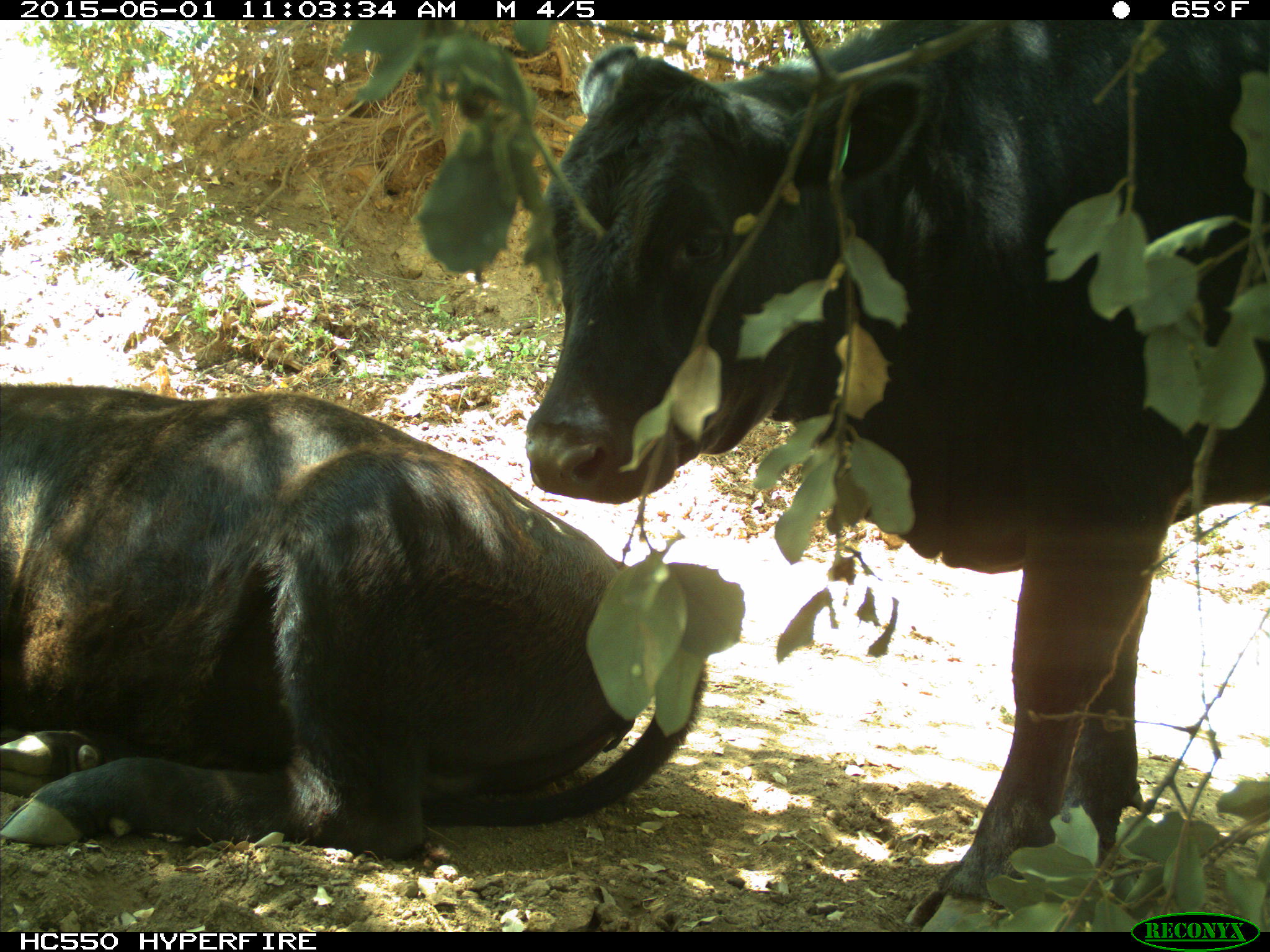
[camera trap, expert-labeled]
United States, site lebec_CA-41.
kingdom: Animalia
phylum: Chordata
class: Mammalia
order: Artiodactyla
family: Bovidae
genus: Bos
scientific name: Bos taurus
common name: domestic cow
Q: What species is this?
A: Bos taurus (domestic cow).